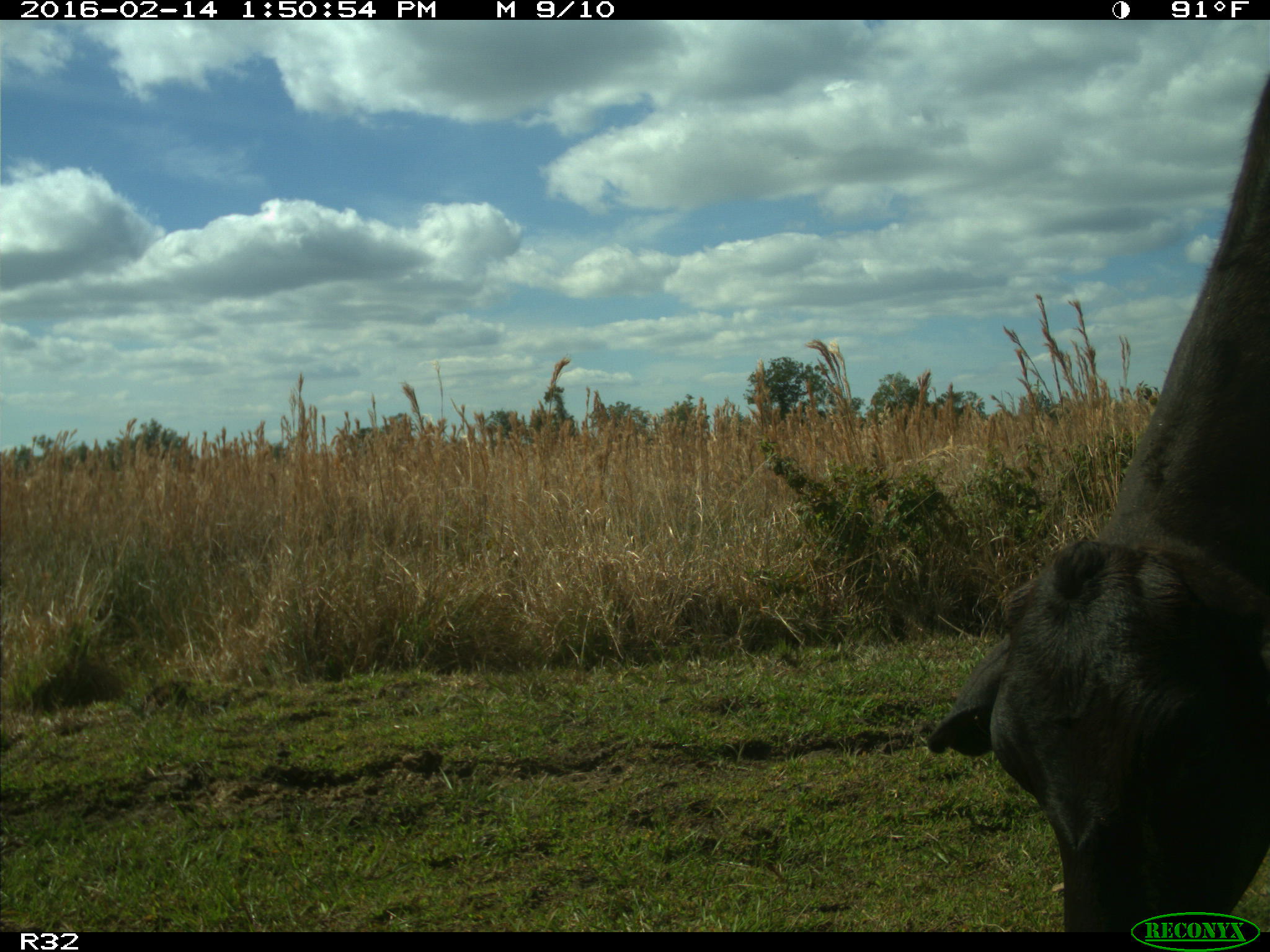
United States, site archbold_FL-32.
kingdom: Animalia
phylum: Chordata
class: Mammalia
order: Artiodactyla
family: Bovidae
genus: Bos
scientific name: Bos taurus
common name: domestic cow